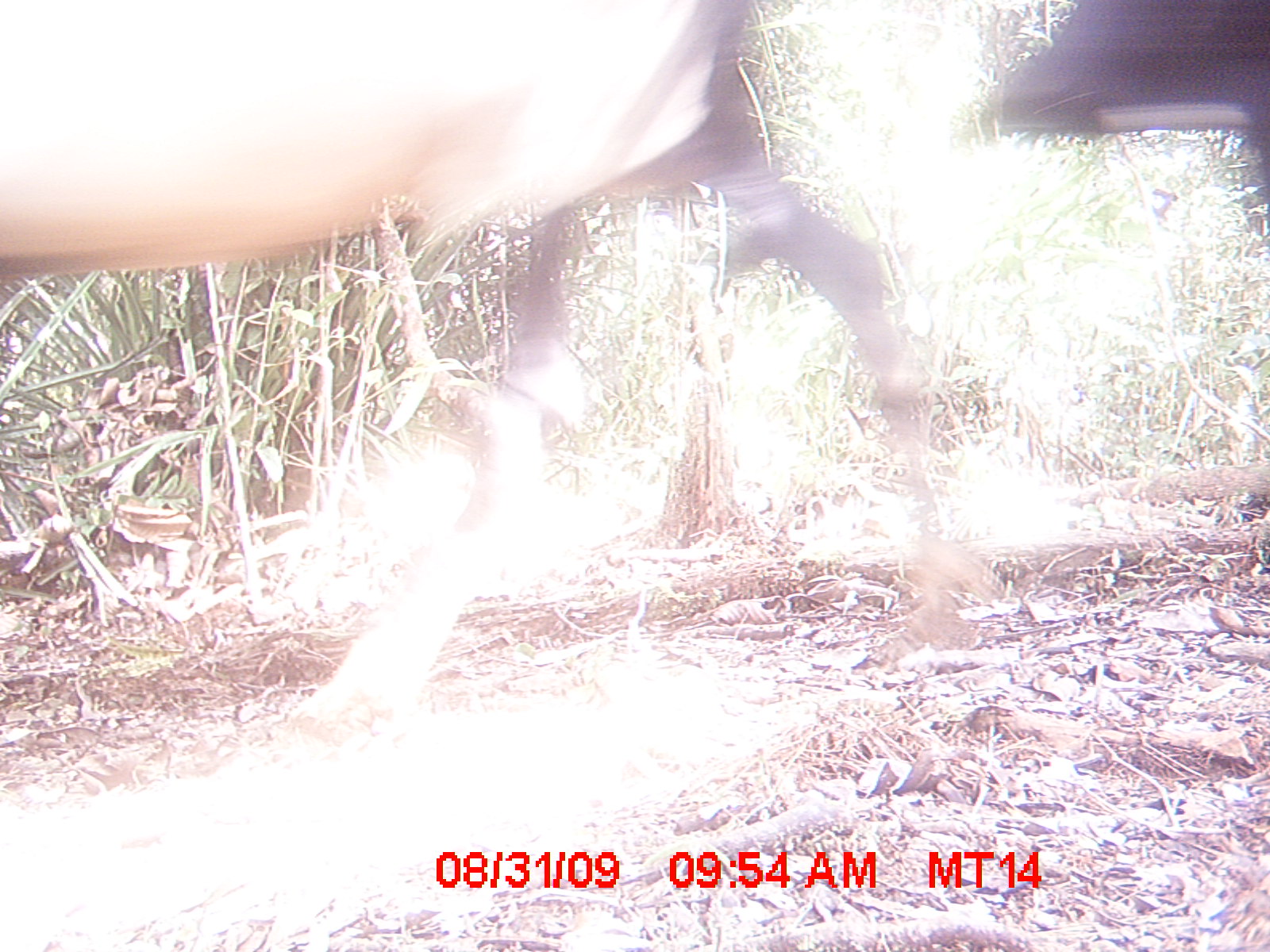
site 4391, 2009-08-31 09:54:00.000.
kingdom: Animalia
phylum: Chordata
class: Mammalia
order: Artiodactyla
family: Bovidae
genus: Bos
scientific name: Bos taurus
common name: domestic cattle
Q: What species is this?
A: Bos taurus (domestic cattle).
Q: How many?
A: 2.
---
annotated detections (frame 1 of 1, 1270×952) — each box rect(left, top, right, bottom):
bos taurus: rect(0, 0, 988, 734); rect(962, 0, 1267, 234)